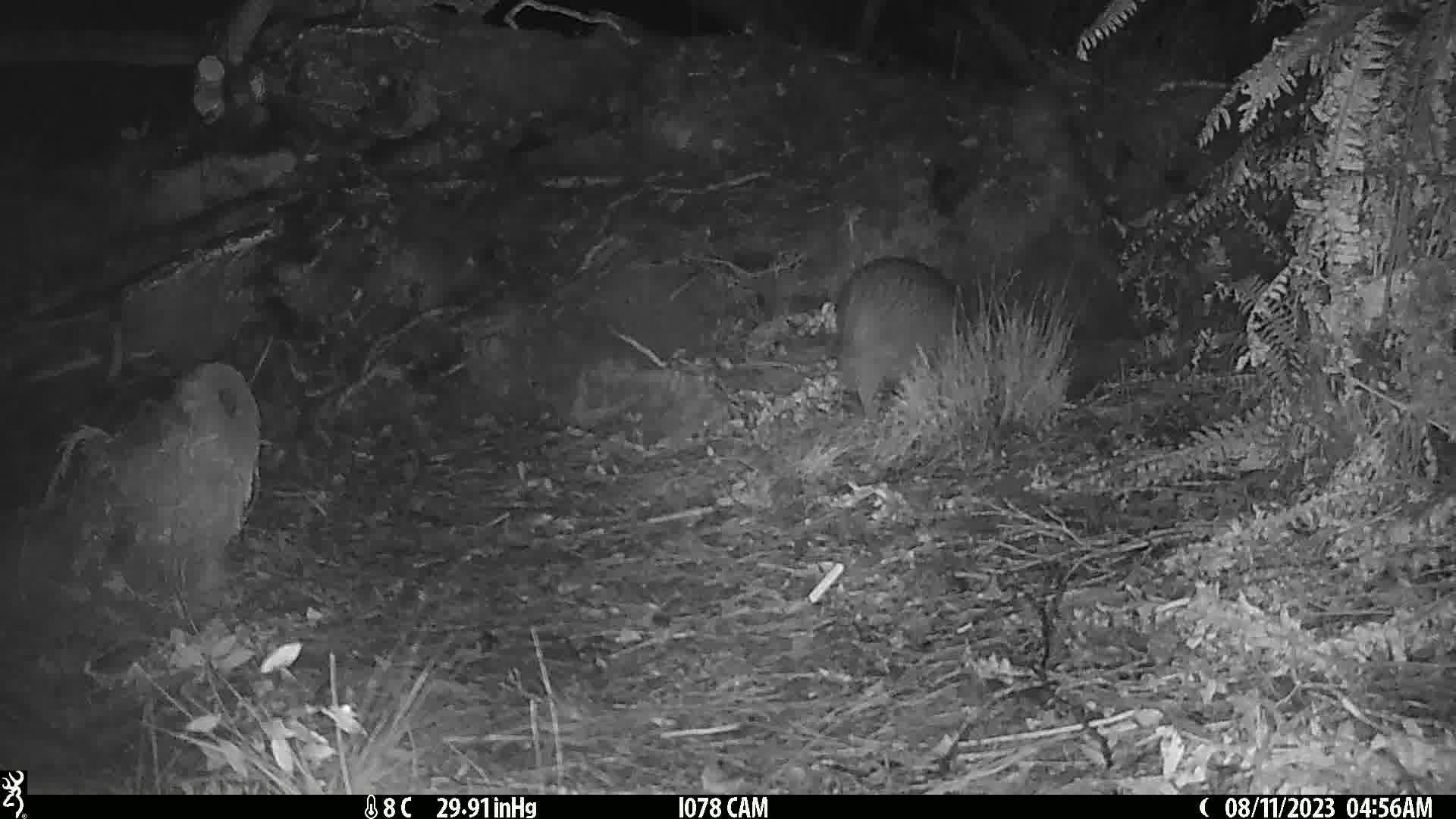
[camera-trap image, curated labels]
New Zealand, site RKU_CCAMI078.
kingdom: Animalia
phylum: Chordata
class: Aves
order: Apterygiformes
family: Apterygidae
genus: Apteryx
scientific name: Apteryx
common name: kiwi